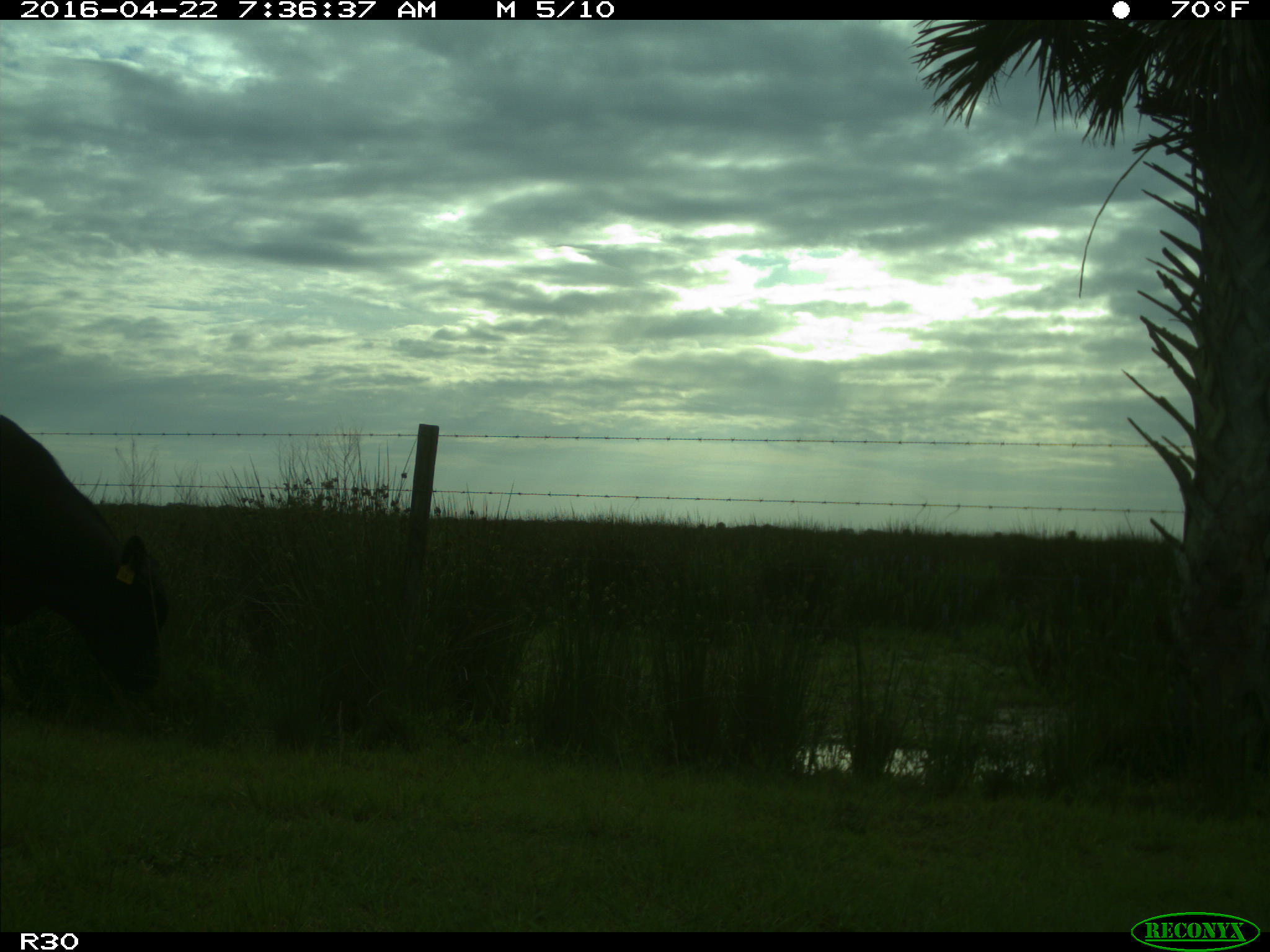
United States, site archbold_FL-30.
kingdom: Animalia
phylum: Chordata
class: Mammalia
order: Artiodactyla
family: Bovidae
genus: Bos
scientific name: Bos taurus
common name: domestic cow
Bos taurus (domestic cow).